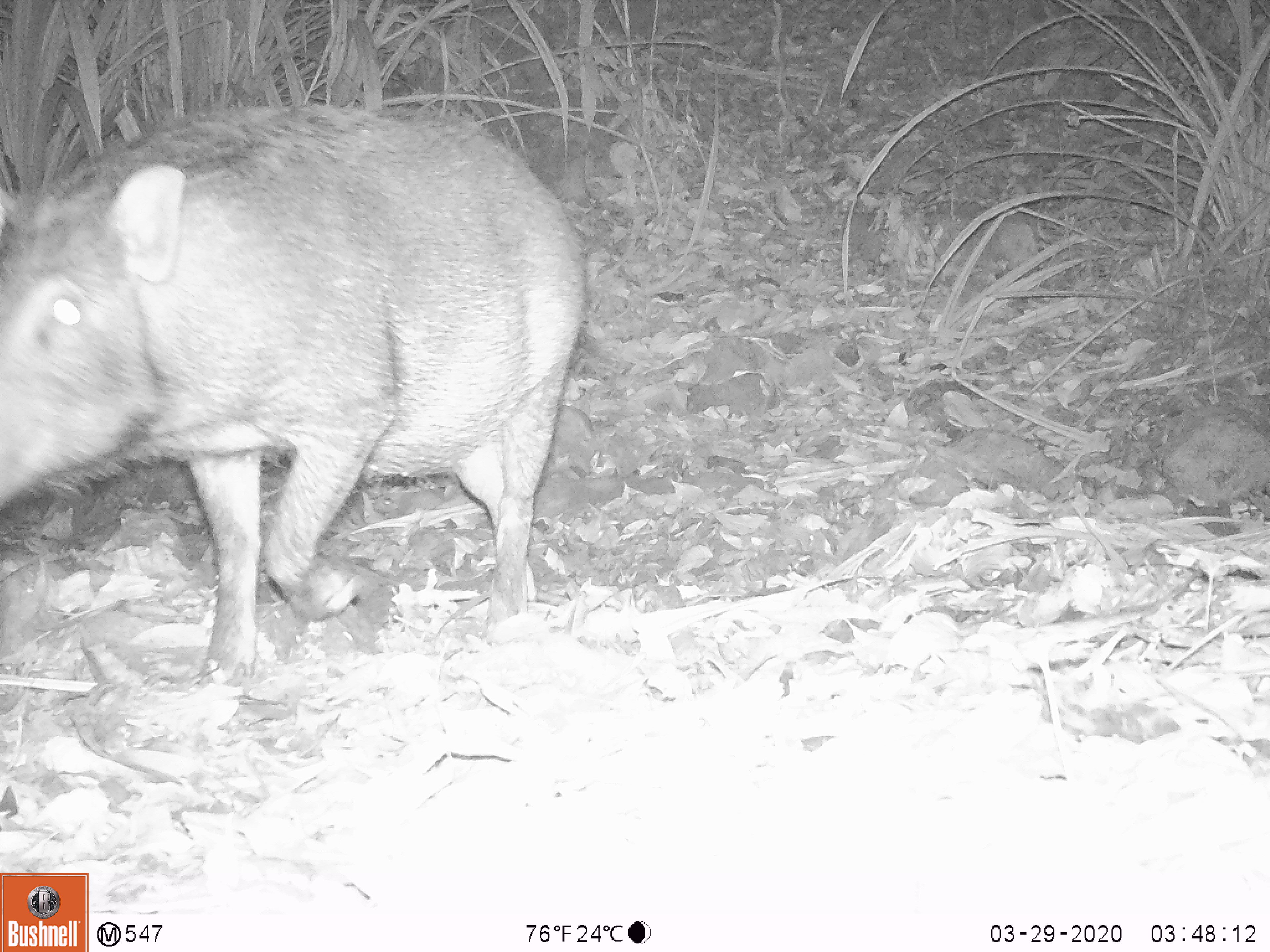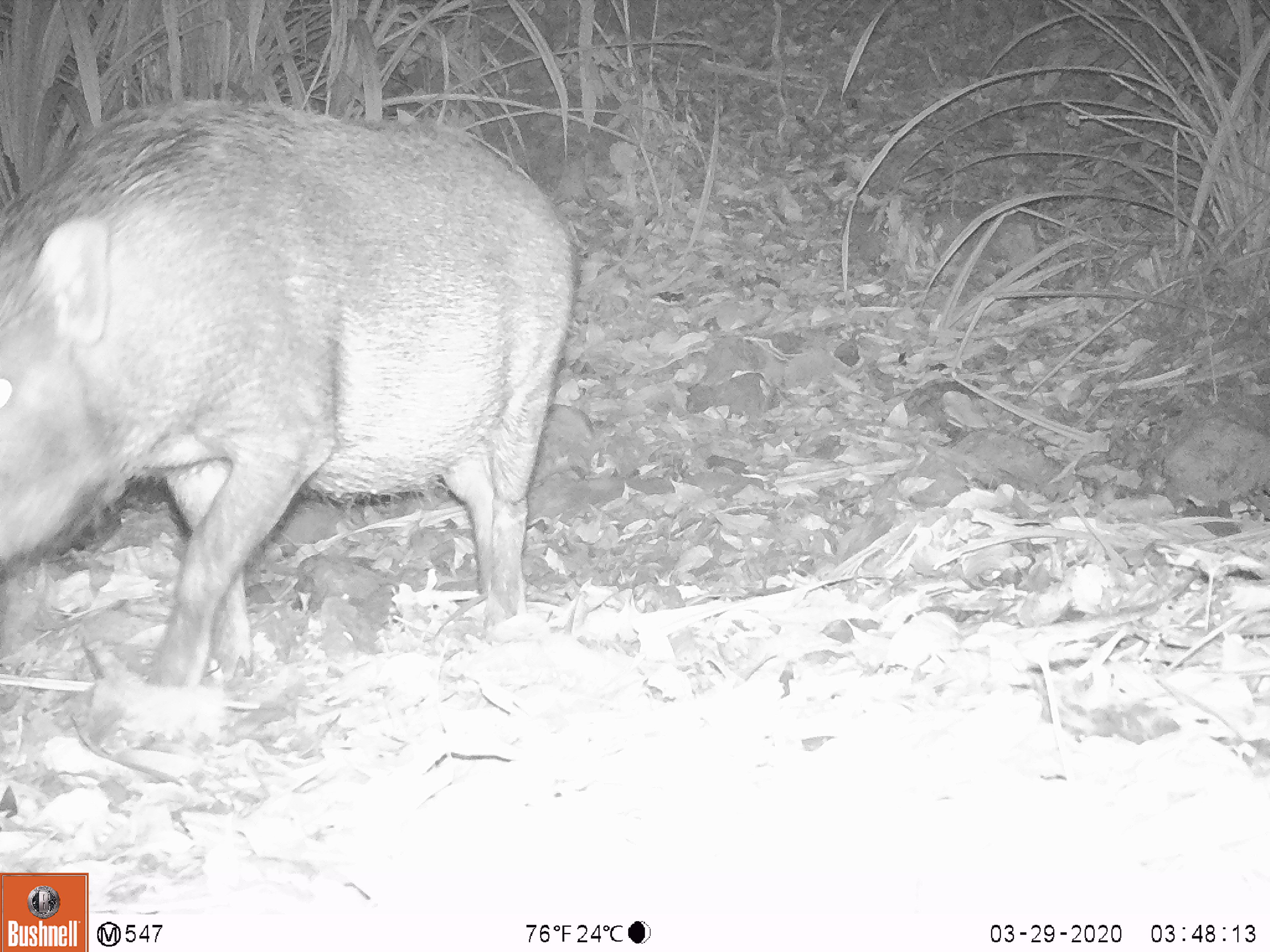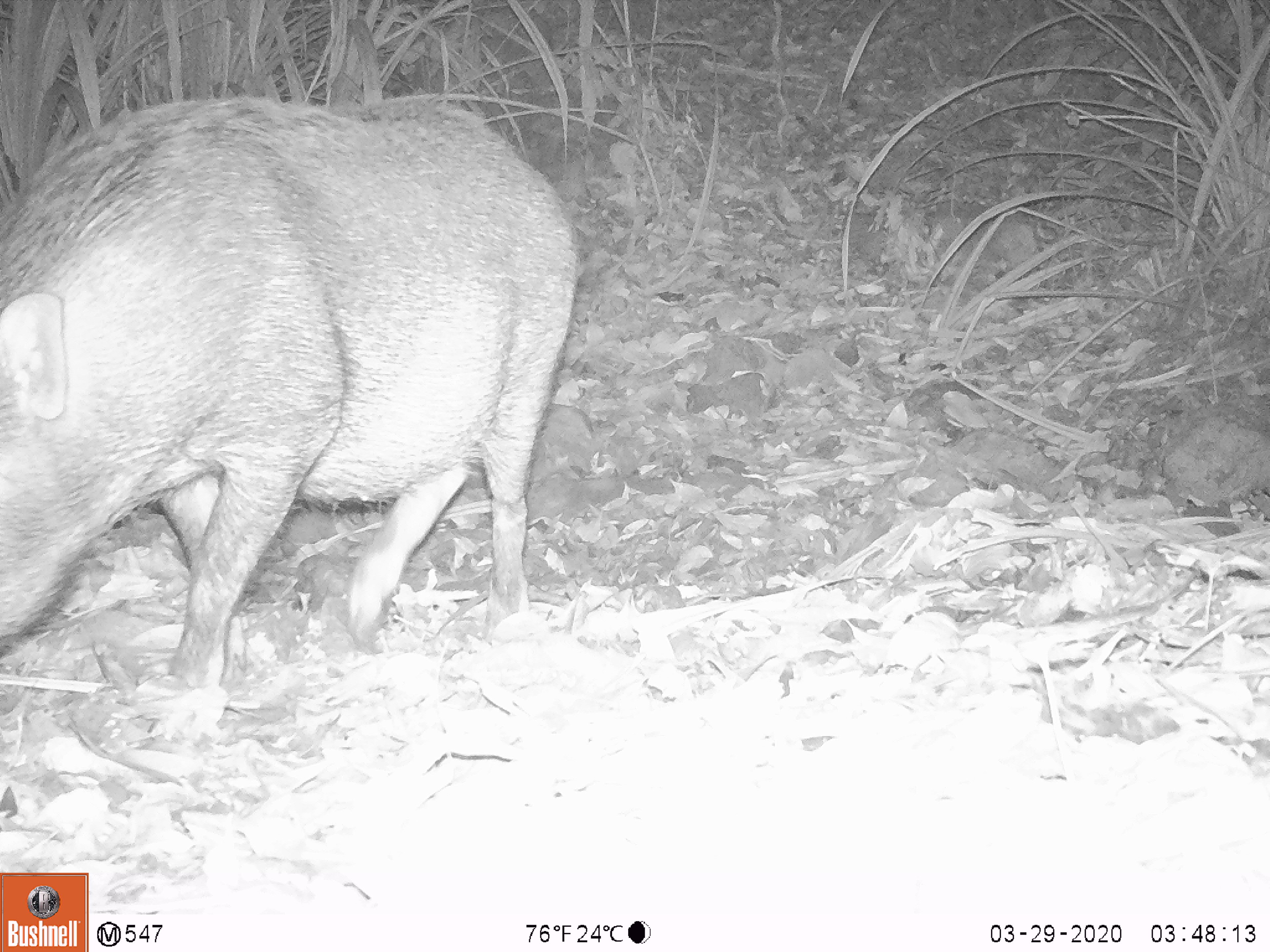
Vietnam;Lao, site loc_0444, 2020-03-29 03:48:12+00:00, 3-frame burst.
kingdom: Animalia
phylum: Chordata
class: Mammalia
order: Artiodactyla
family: Suidae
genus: Sus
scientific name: Sus scrofa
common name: eurasian wild pig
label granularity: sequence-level